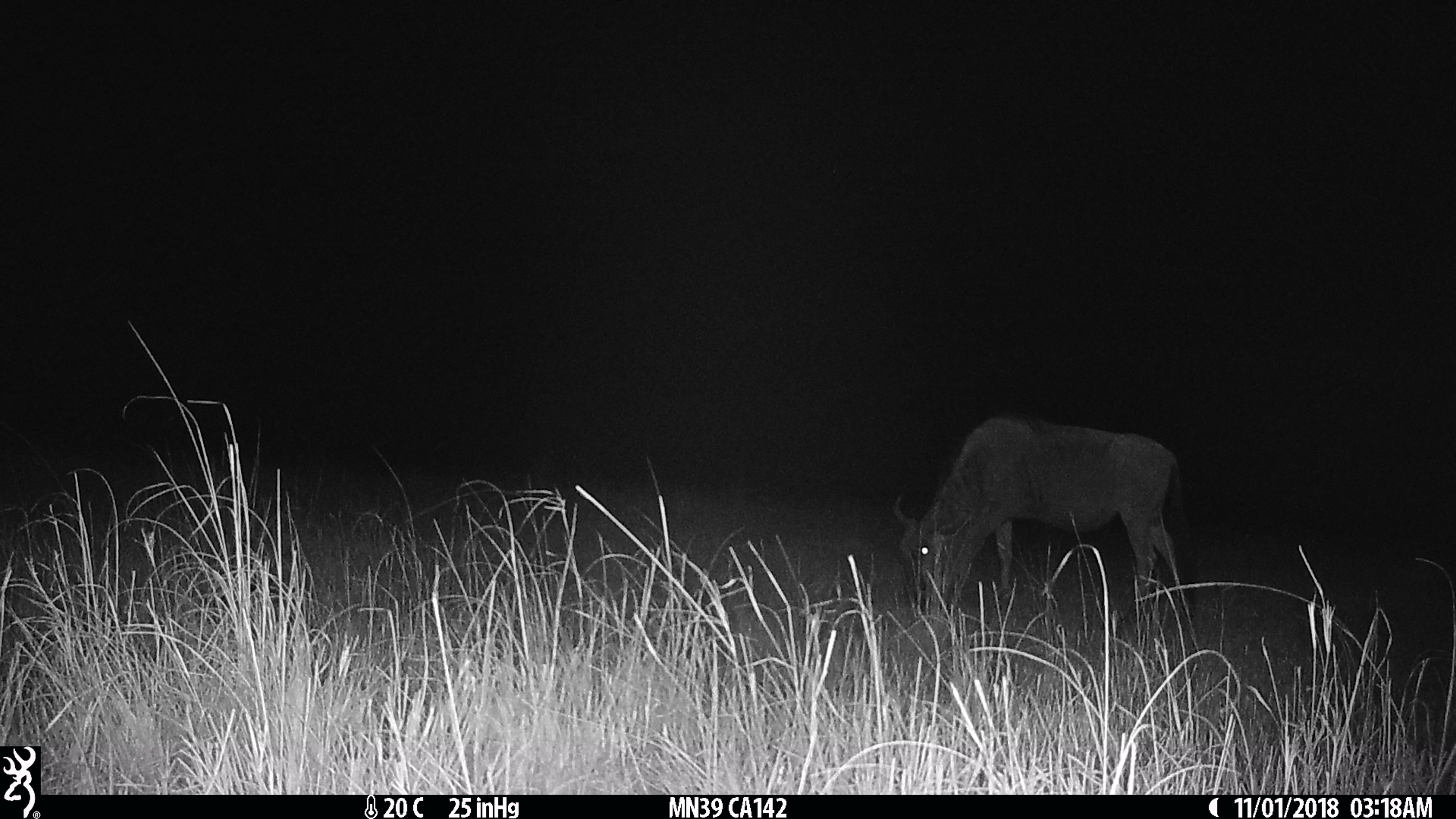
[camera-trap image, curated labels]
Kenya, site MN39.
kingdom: Animalia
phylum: Chordata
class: Mammalia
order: Artiodactyla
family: Bovidae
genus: Connochaetes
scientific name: Connochaetes taurinus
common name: blue wildebeest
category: wildebeest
Wildebeest (blue wildebeest) (Connochaetes taurinus).